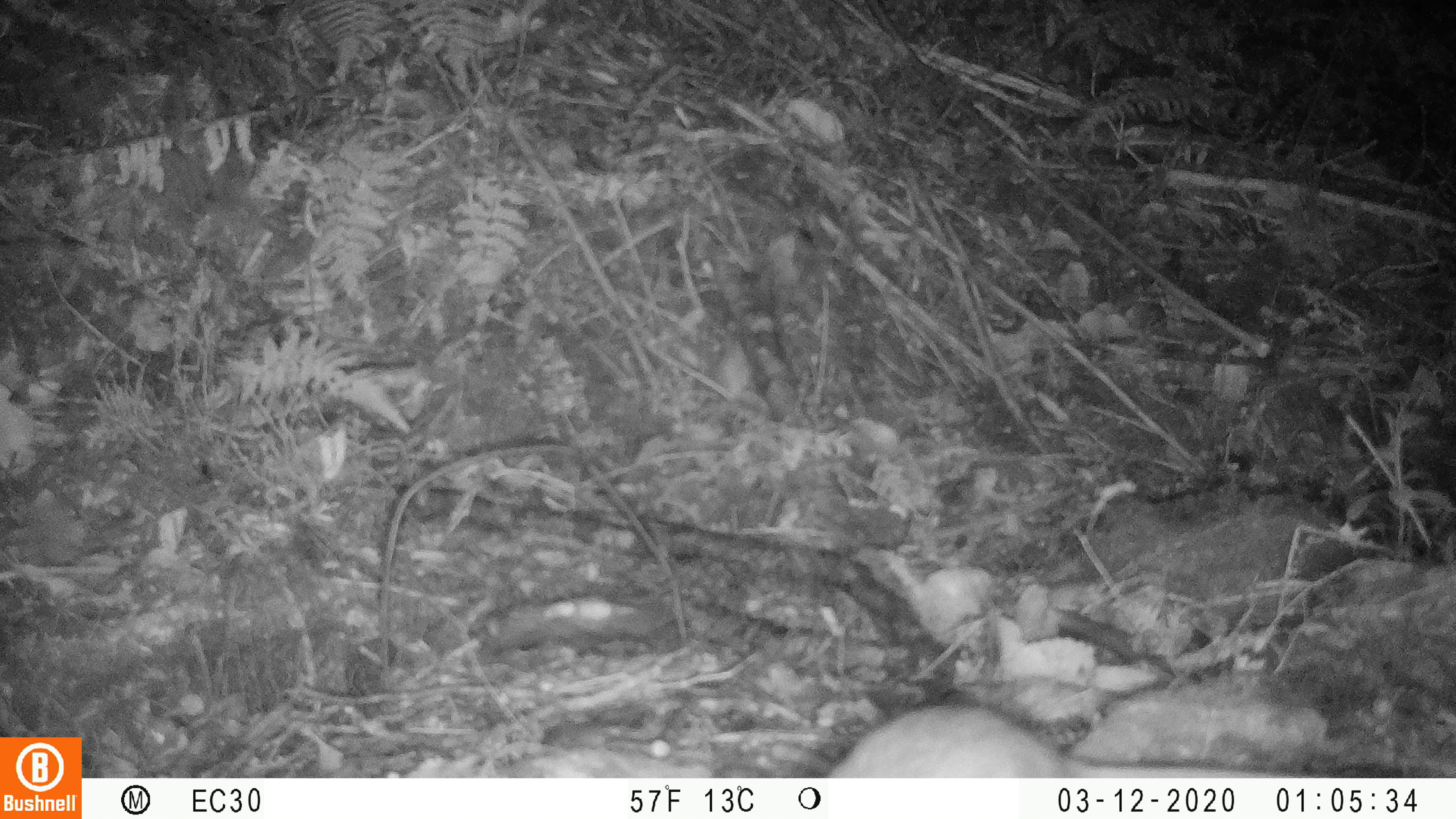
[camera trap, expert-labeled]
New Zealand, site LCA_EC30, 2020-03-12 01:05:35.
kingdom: Animalia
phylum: Chordata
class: Mammalia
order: Rodentia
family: Muridae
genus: Rattus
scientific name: Rattus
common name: rat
Rat (Rattus).